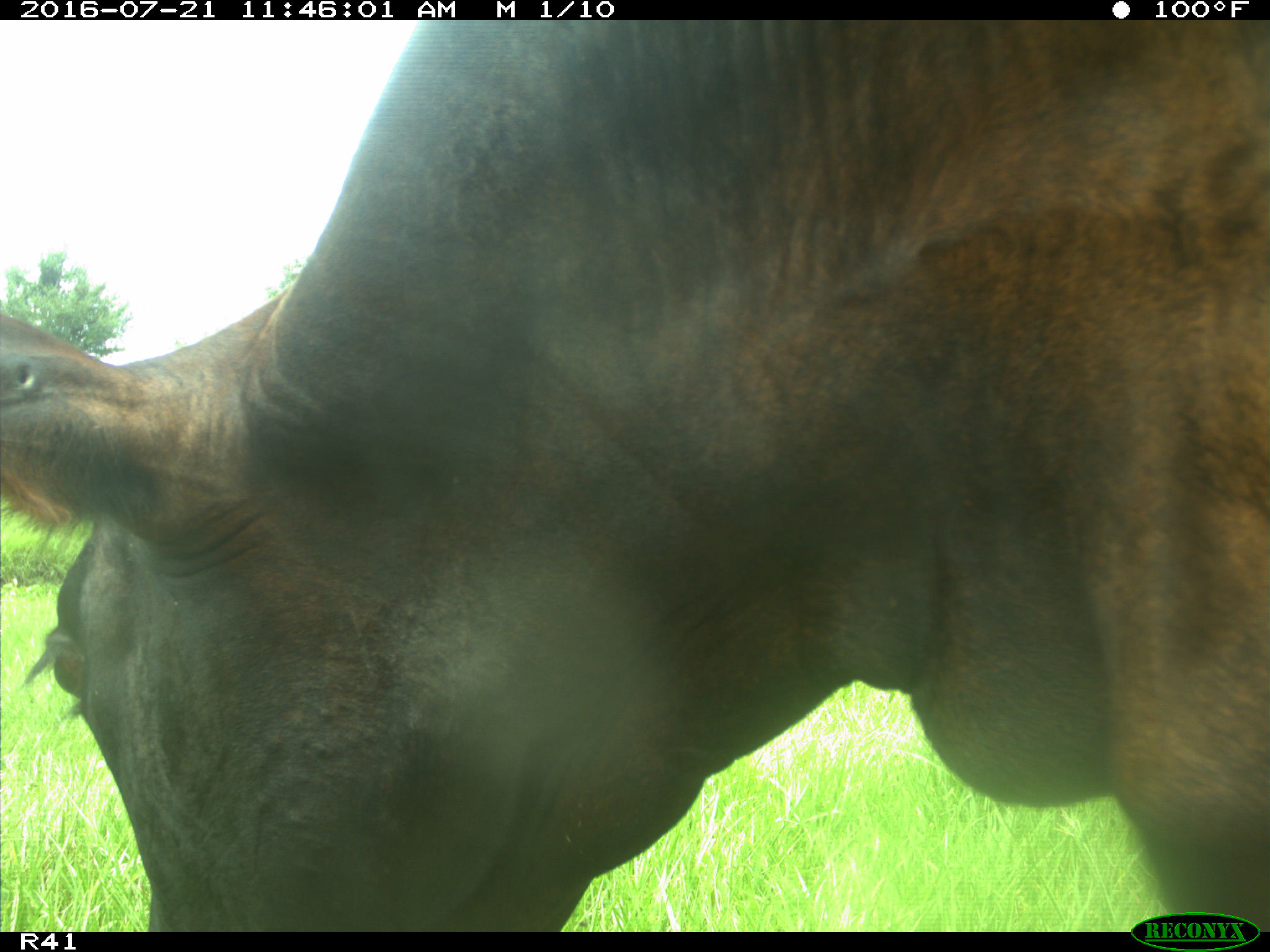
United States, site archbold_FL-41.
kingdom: Animalia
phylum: Chordata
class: Mammalia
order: Artiodactyla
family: Bovidae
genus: Bos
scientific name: Bos taurus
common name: domestic cow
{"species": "Bos taurus (domestic cow)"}